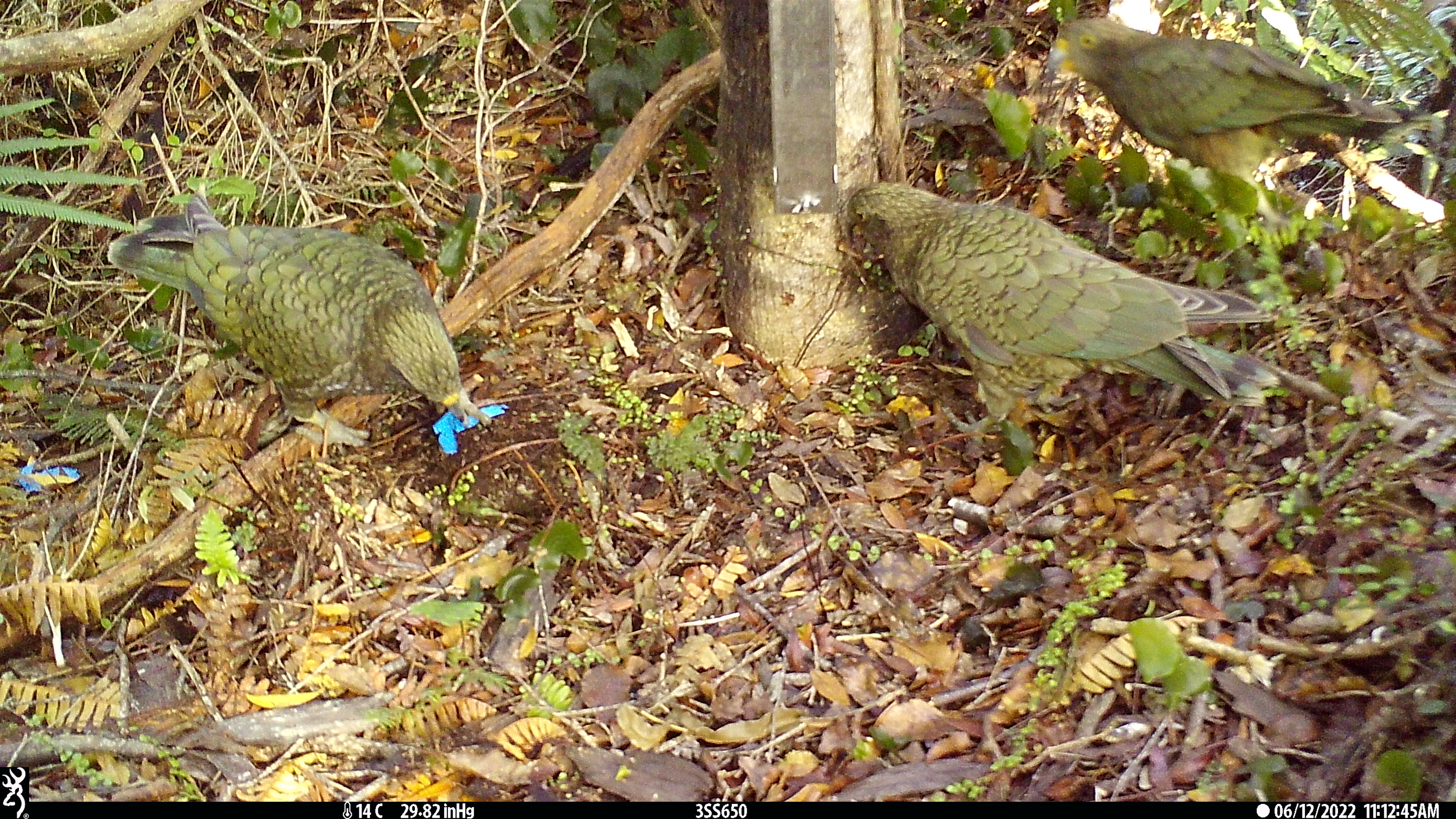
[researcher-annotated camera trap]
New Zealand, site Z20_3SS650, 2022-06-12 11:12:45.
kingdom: Animalia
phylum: Chordata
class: Aves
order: Psittaciformes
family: Strigopidae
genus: Nestor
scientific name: Nestor notabilis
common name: kea